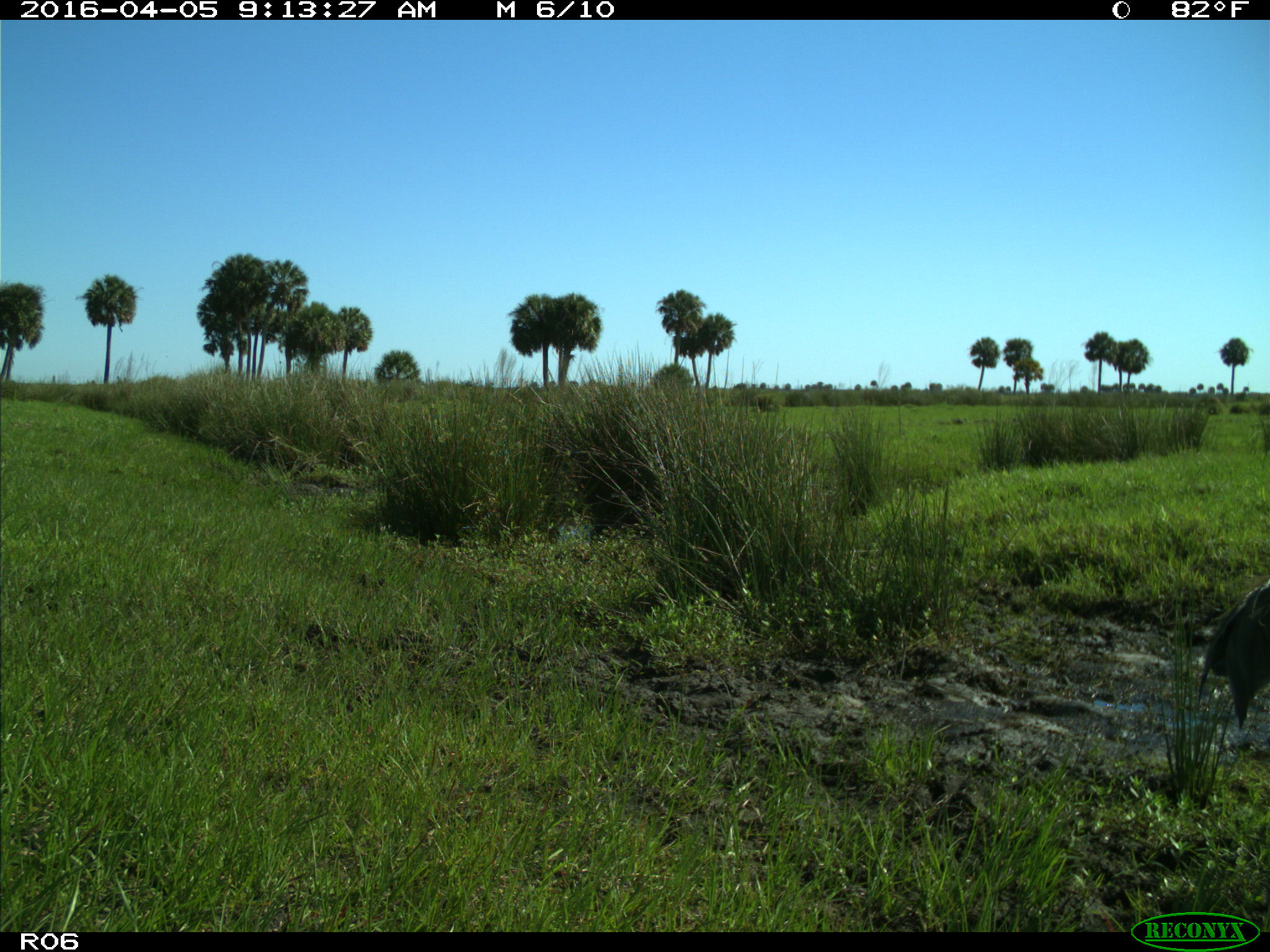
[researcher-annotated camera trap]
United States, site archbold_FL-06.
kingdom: Animalia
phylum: Chordata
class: Aves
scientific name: Aves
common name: birds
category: unidentified bird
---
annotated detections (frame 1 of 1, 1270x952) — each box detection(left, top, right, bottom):
animal: detection(1195, 576, 1269, 731)